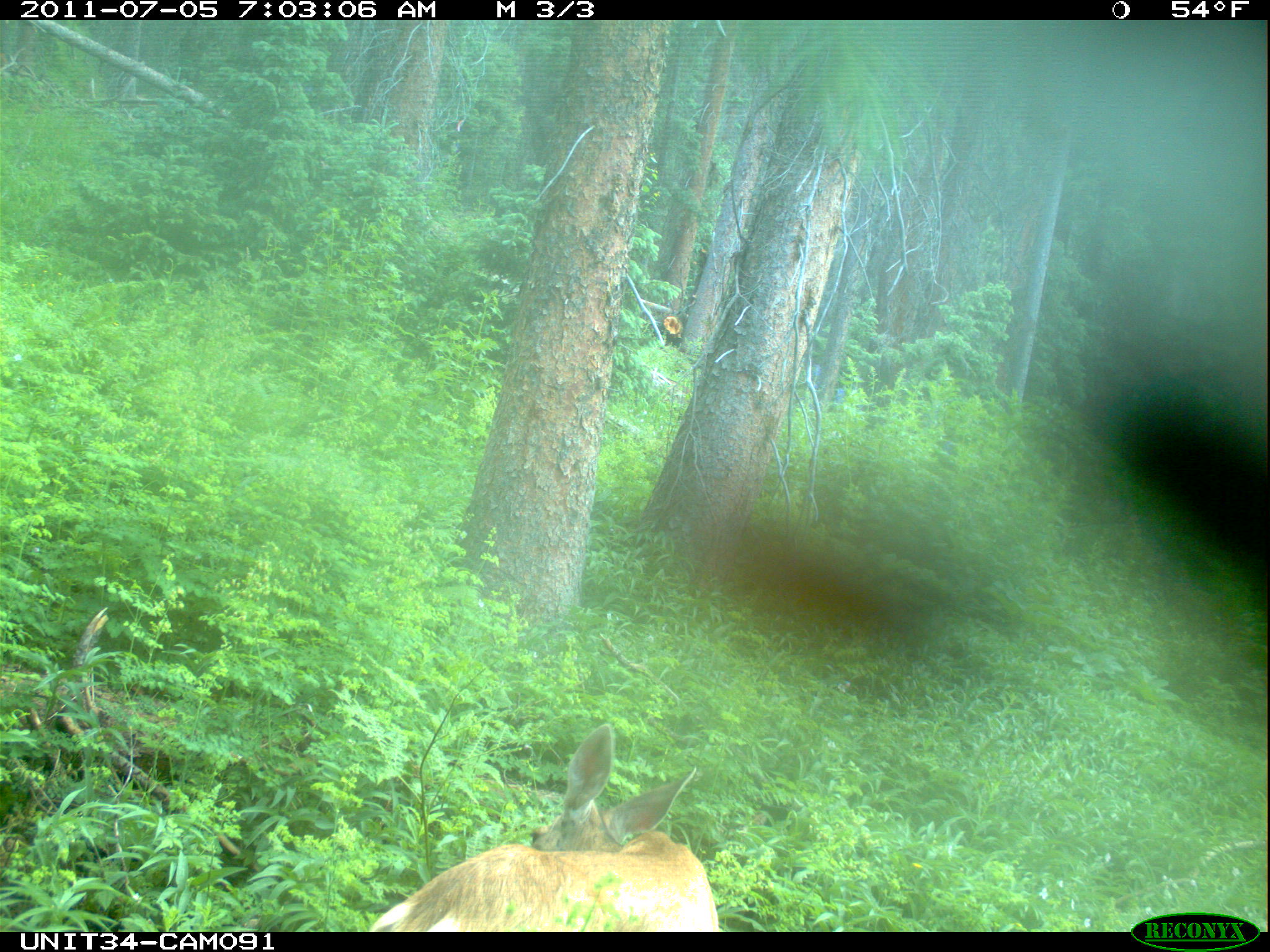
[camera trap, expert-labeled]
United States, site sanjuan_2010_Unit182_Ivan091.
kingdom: Animalia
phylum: Chordata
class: Mammalia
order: Artiodactyla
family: Cervidae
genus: Odocoileus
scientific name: Odocoileus hemionus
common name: mule deer